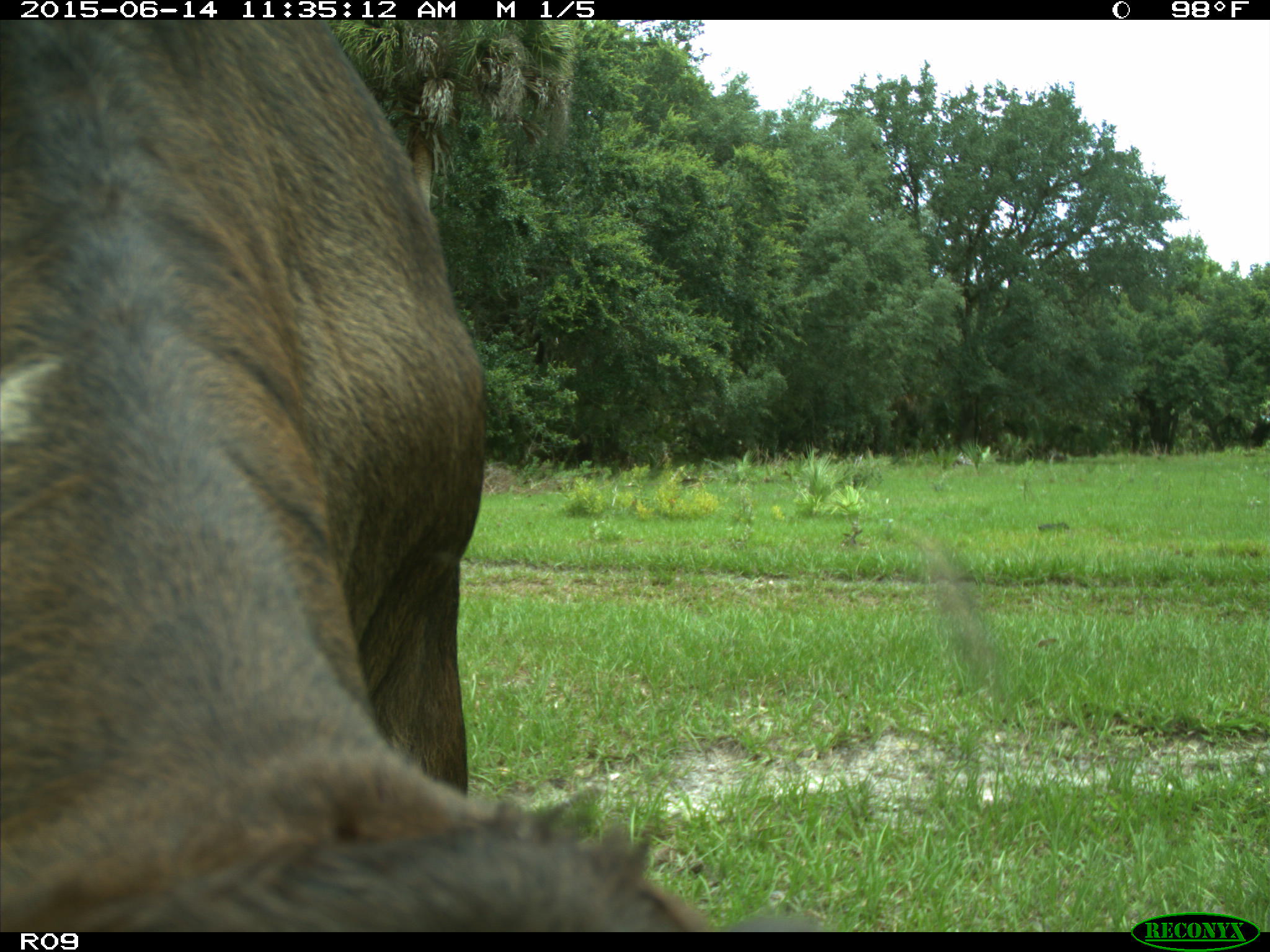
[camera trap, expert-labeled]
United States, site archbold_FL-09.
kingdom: Animalia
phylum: Chordata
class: Mammalia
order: Artiodactyla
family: Bovidae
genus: Bos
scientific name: Bos taurus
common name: domestic cow